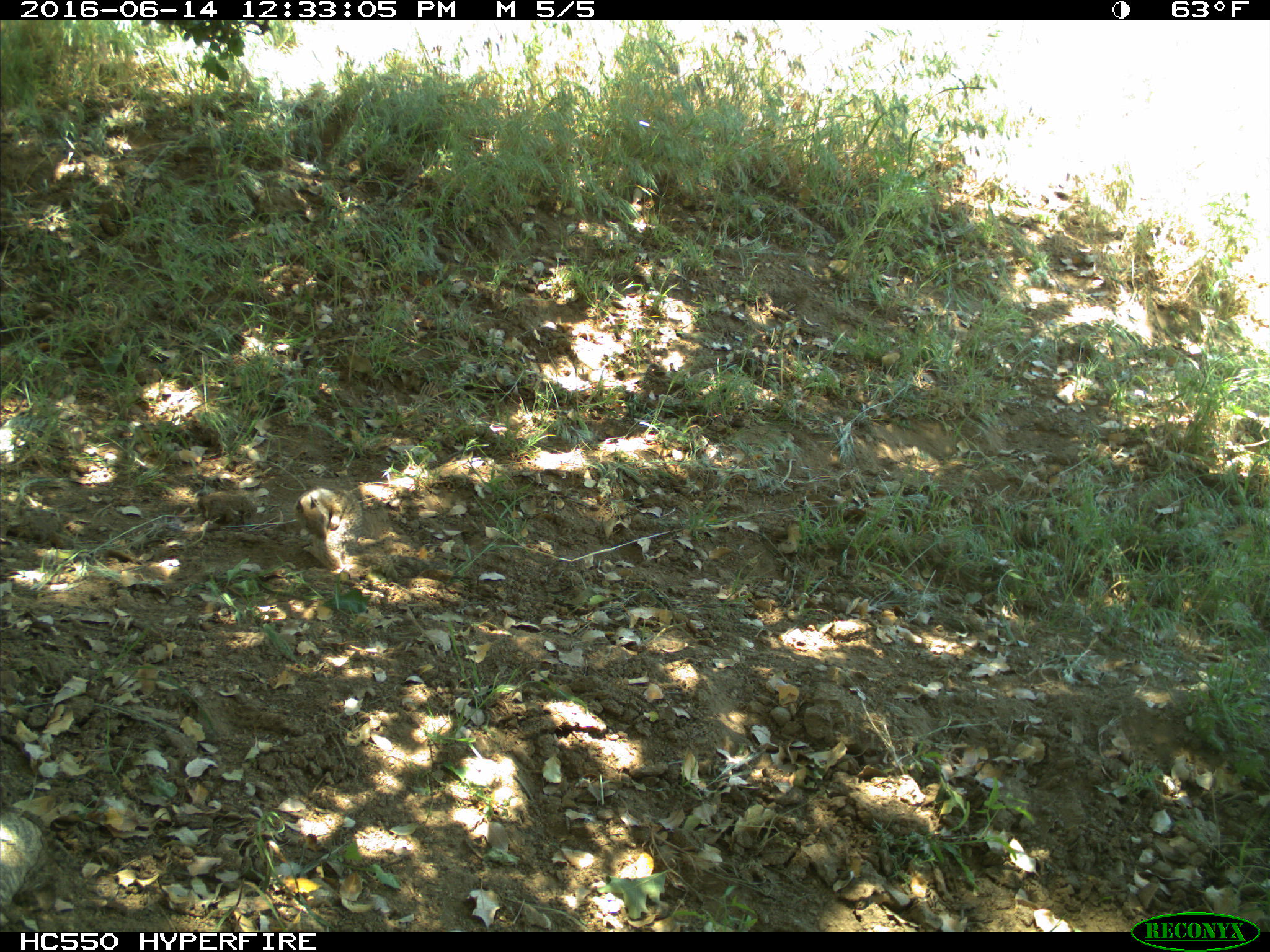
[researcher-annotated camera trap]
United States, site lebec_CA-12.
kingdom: Animalia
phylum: Chordata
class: Mammalia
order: Rodentia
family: Sciuridae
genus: Otospermophilus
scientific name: Otospermophilus beecheyi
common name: california ground squirrel